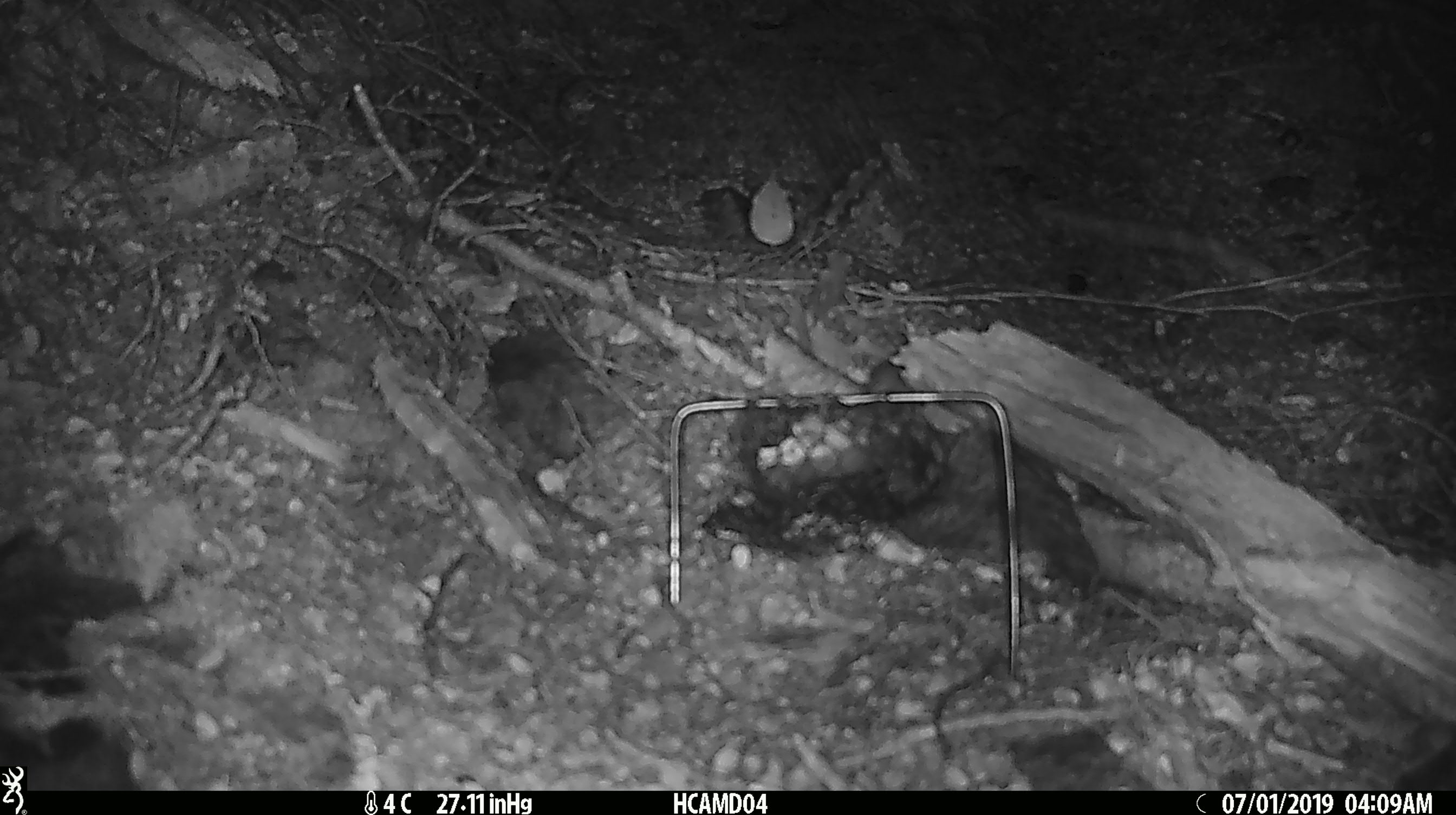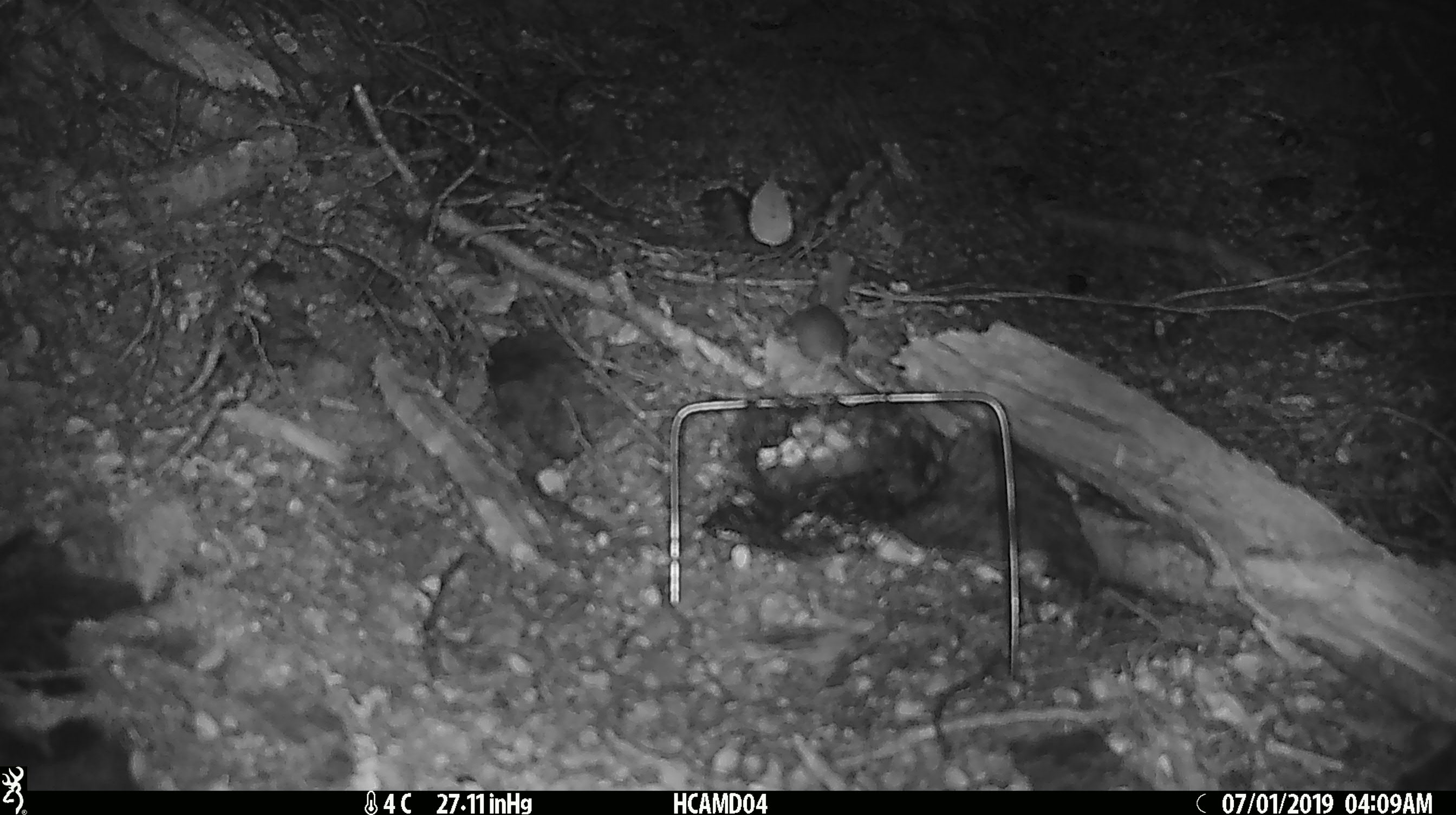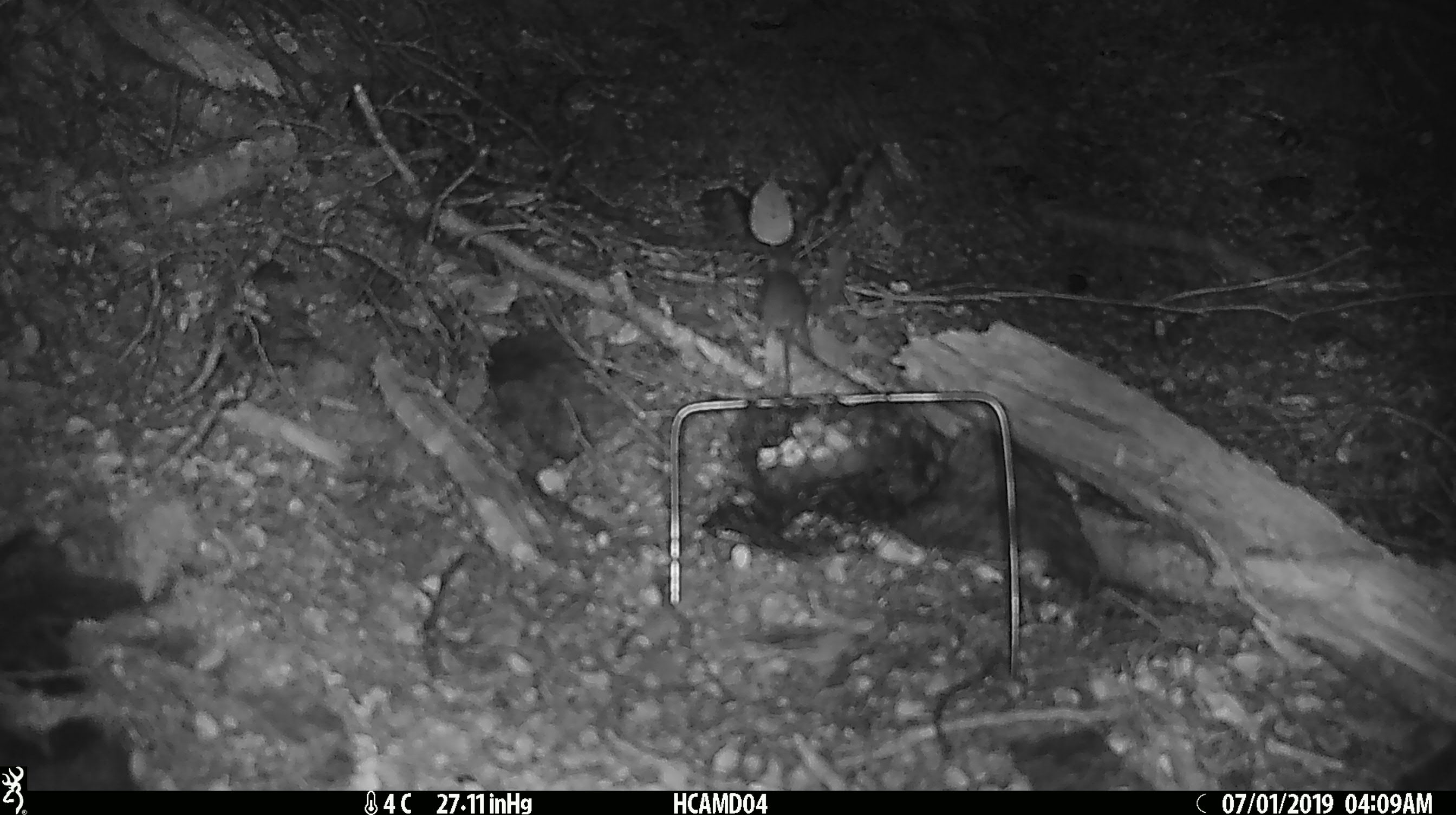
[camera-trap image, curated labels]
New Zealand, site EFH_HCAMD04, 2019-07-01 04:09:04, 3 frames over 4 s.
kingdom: Animalia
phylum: Chordata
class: Mammalia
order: Rodentia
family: Muridae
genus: Mus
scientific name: Mus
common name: mouse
Mouse (Mus).